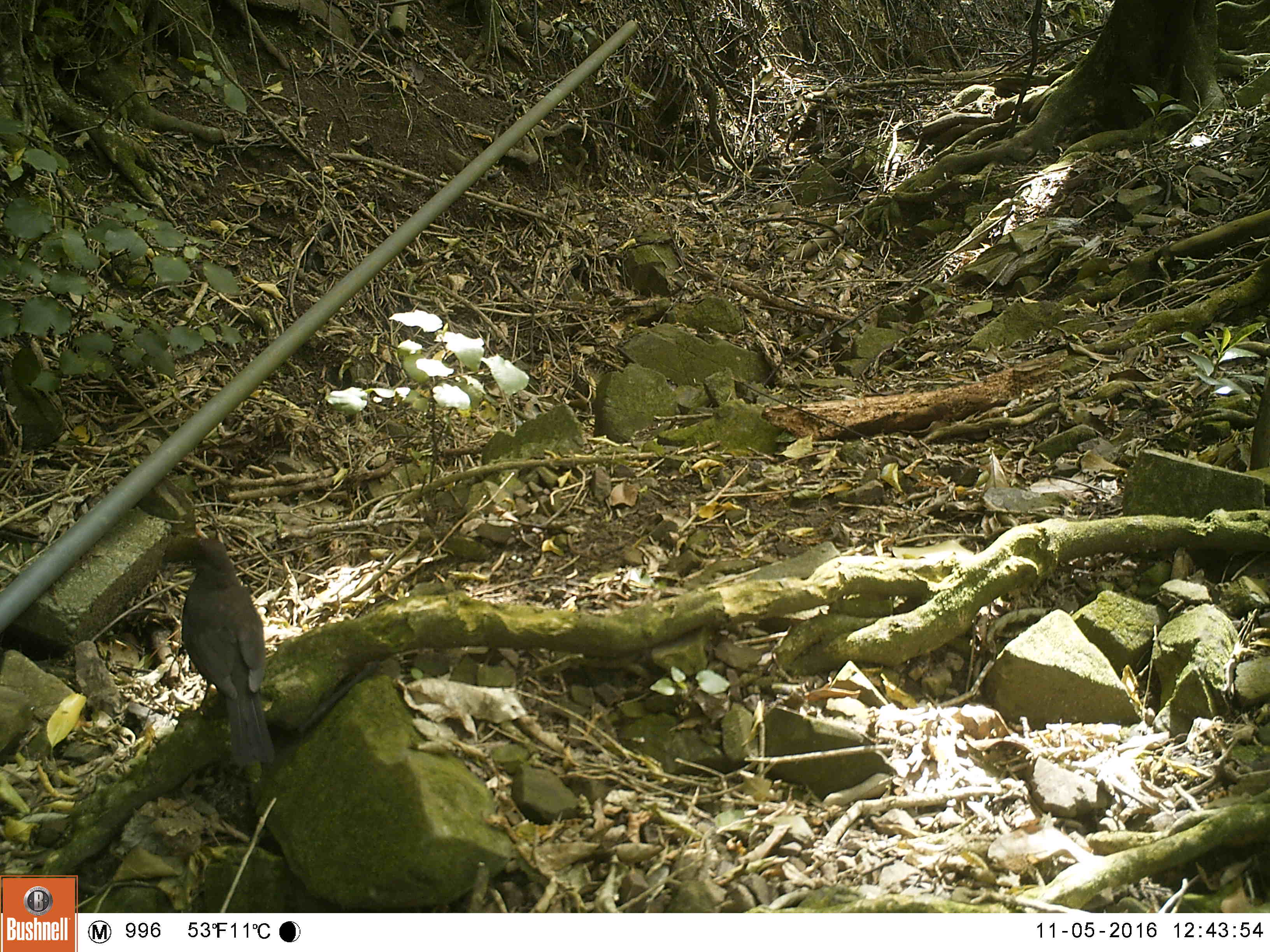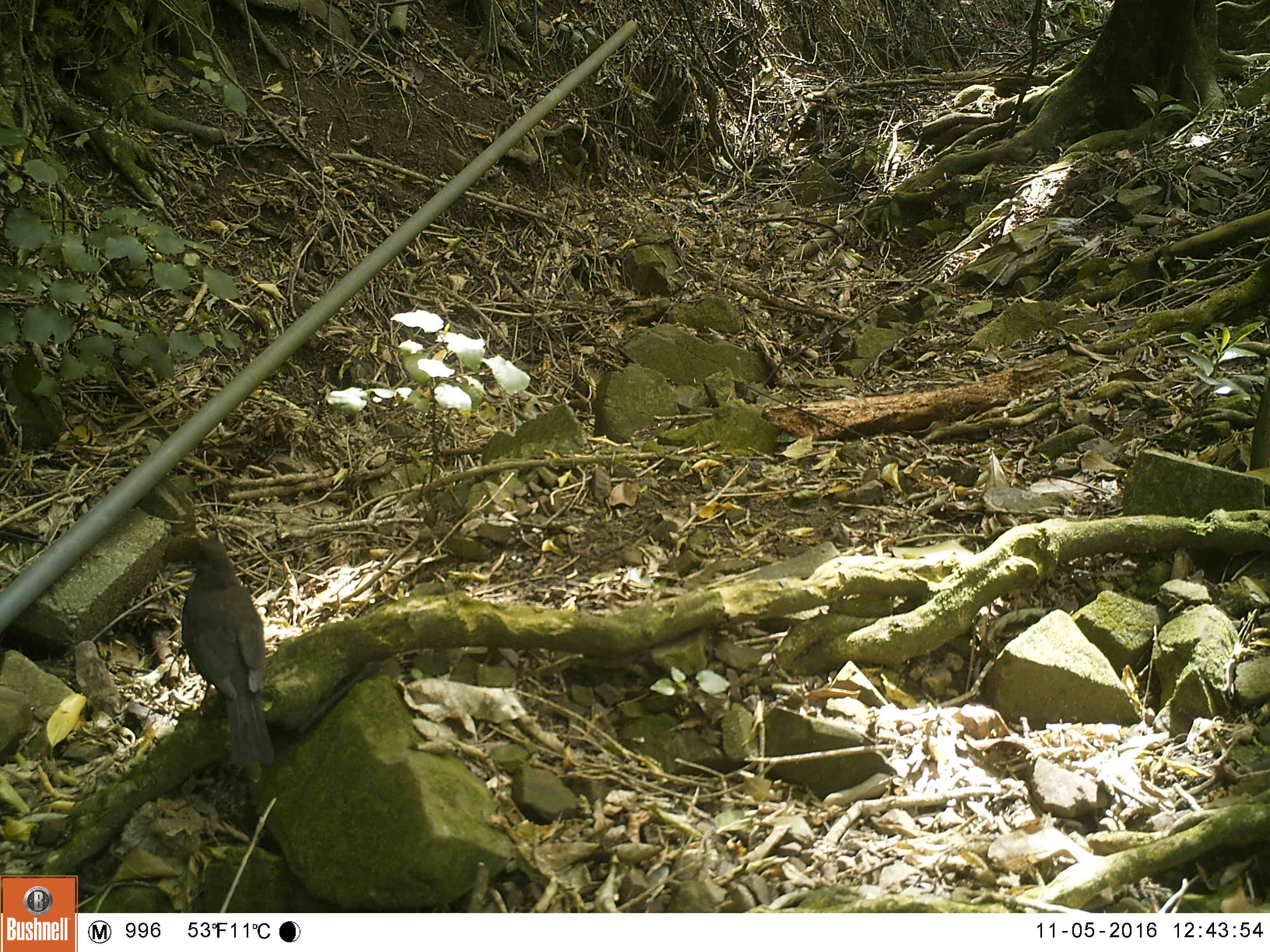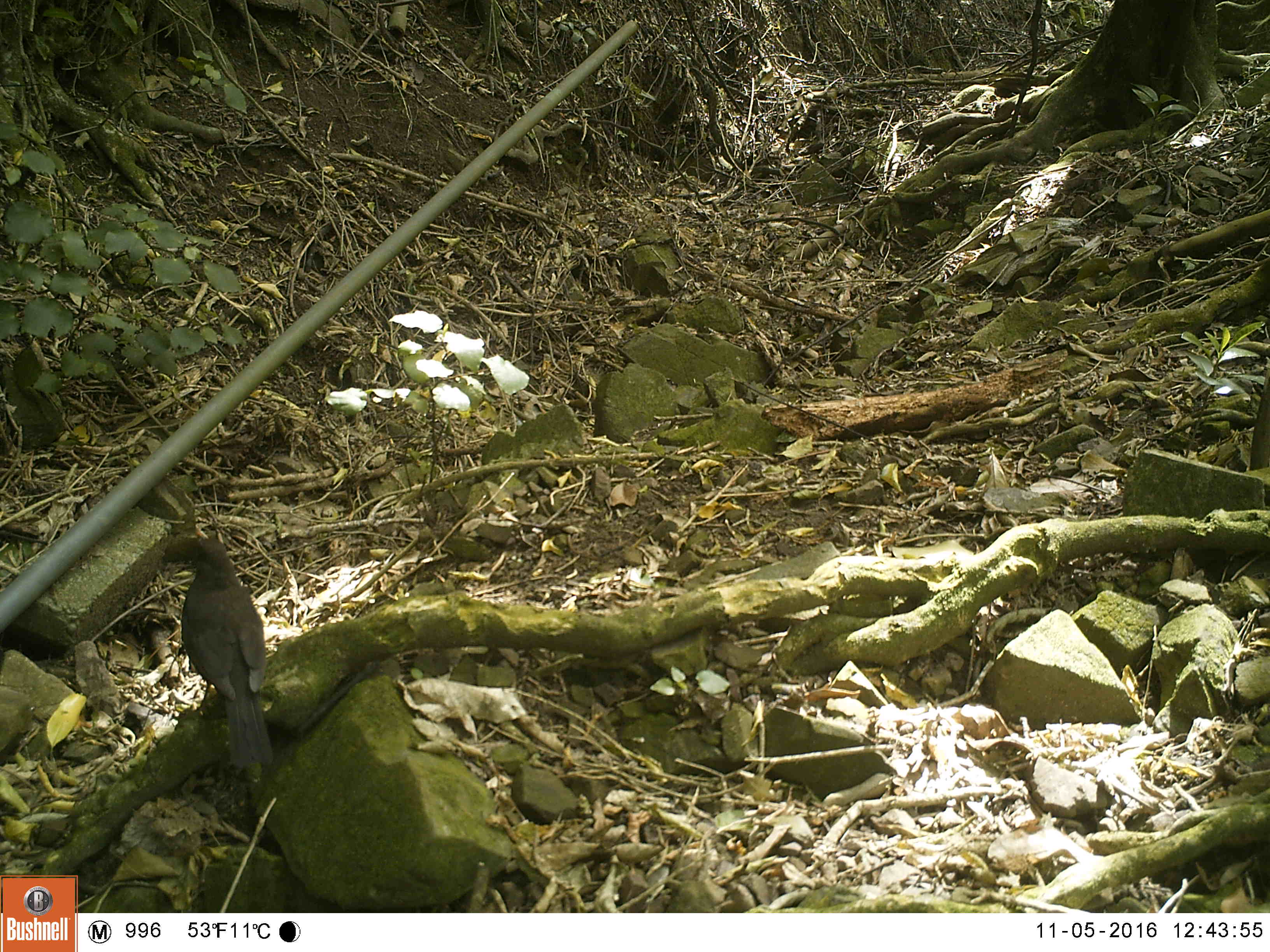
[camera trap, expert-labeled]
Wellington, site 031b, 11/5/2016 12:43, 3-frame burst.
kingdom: Animalia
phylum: Chordata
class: Aves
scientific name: Aves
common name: bird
Bird (Aves).